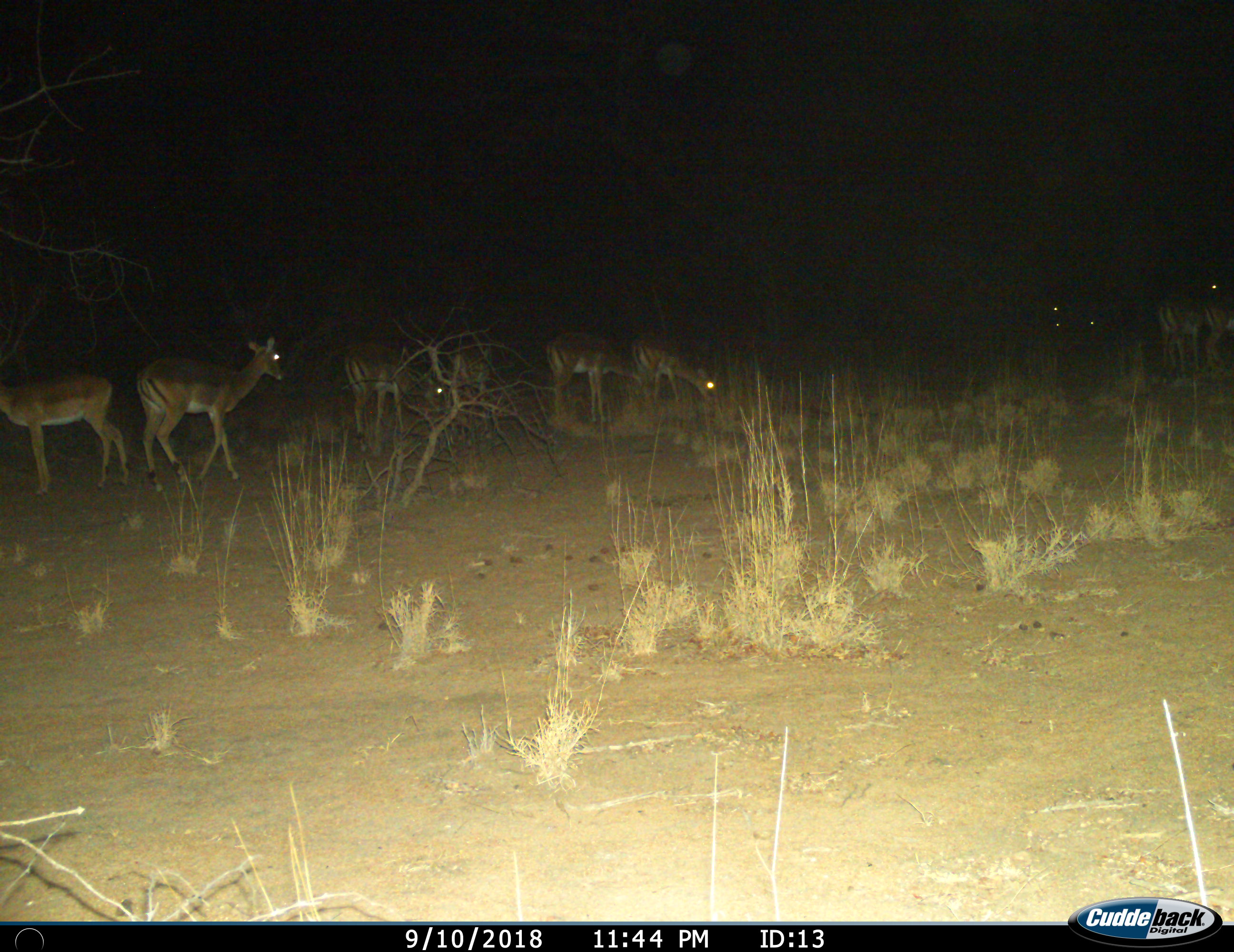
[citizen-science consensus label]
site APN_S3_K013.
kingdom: Animalia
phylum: Chordata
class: Mammalia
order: Artiodactyla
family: Bovidae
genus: Aepyceros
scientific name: Aepyceros melampus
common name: impala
Impala (Aepyceros melampus), count 8. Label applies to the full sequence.